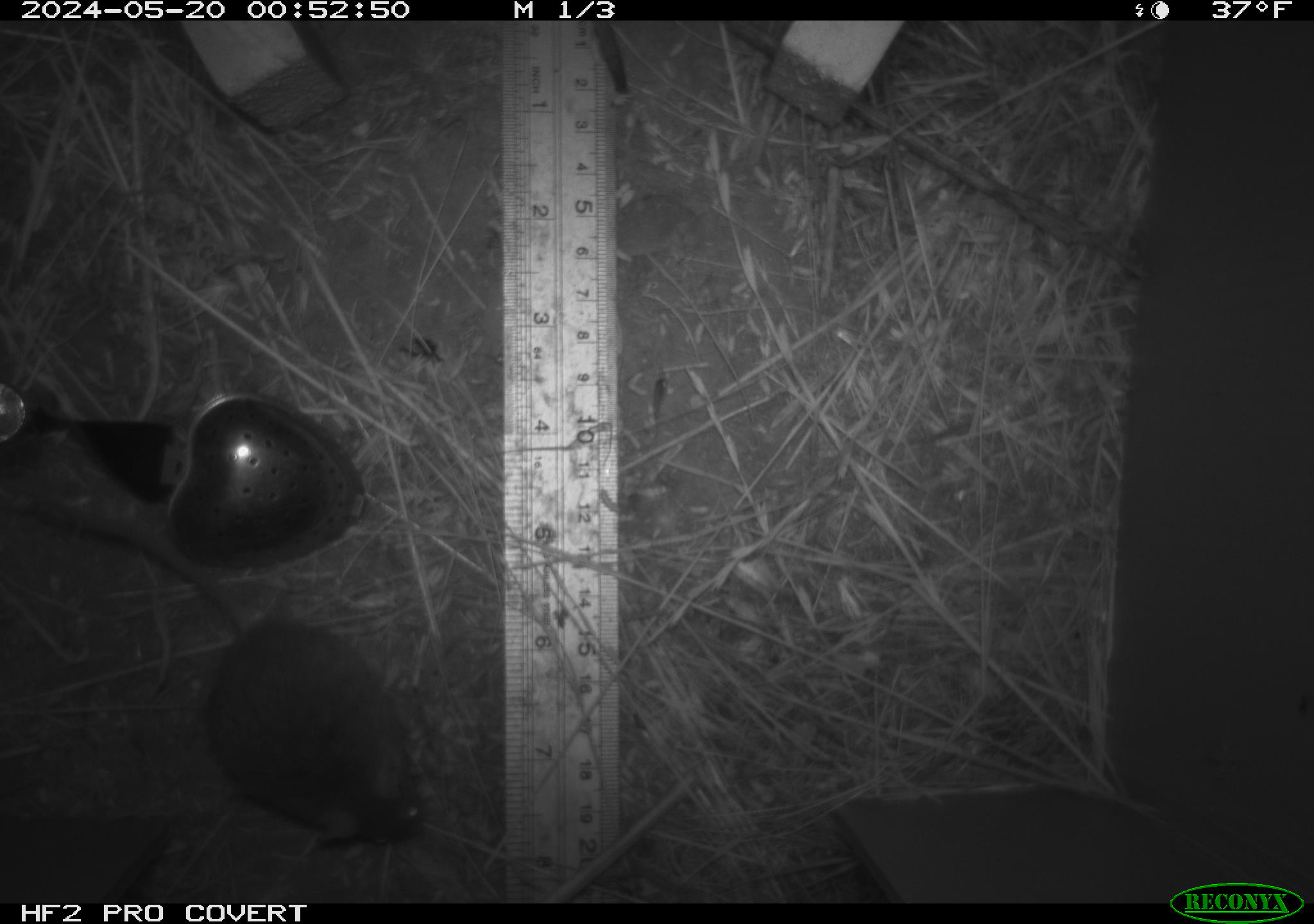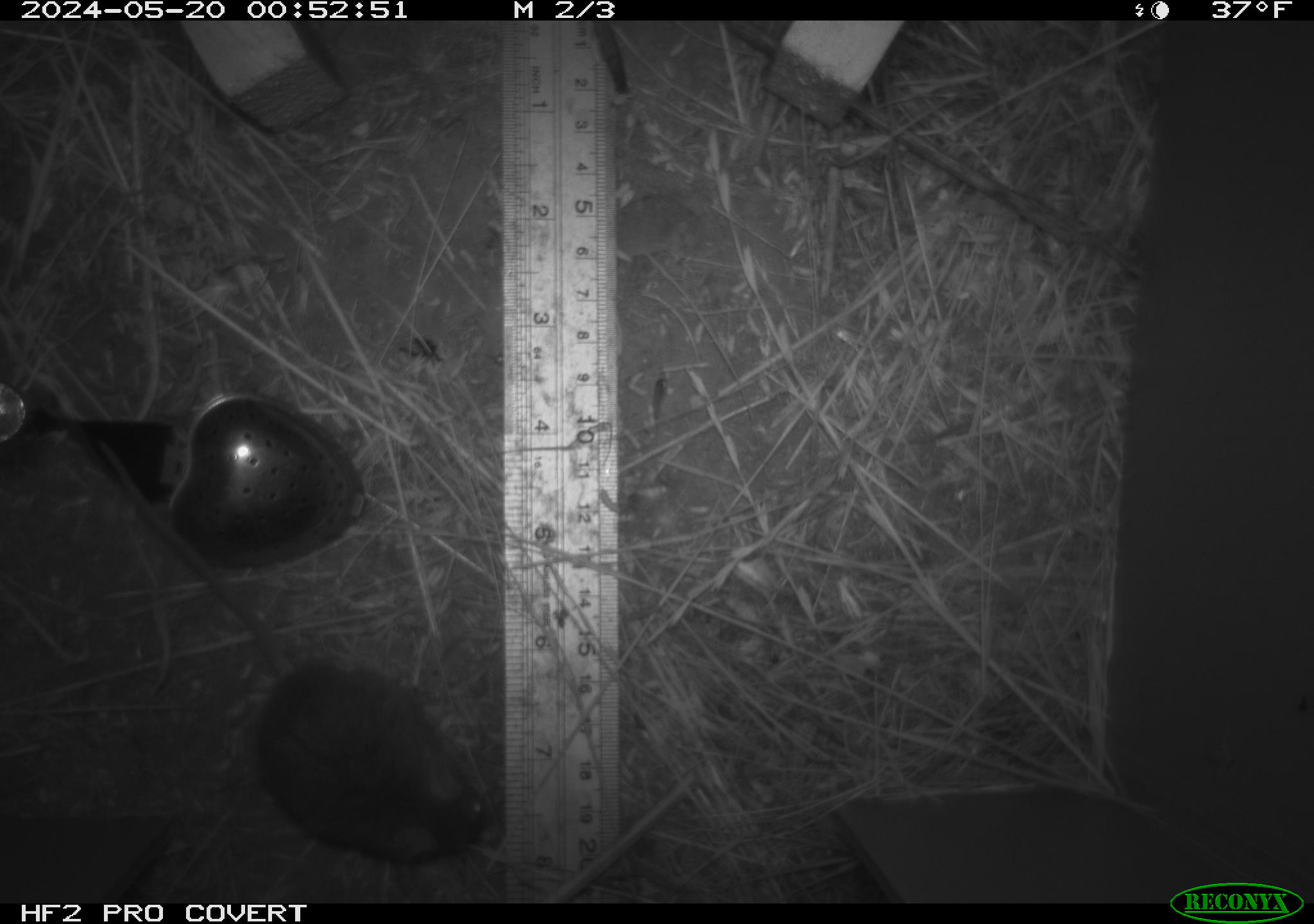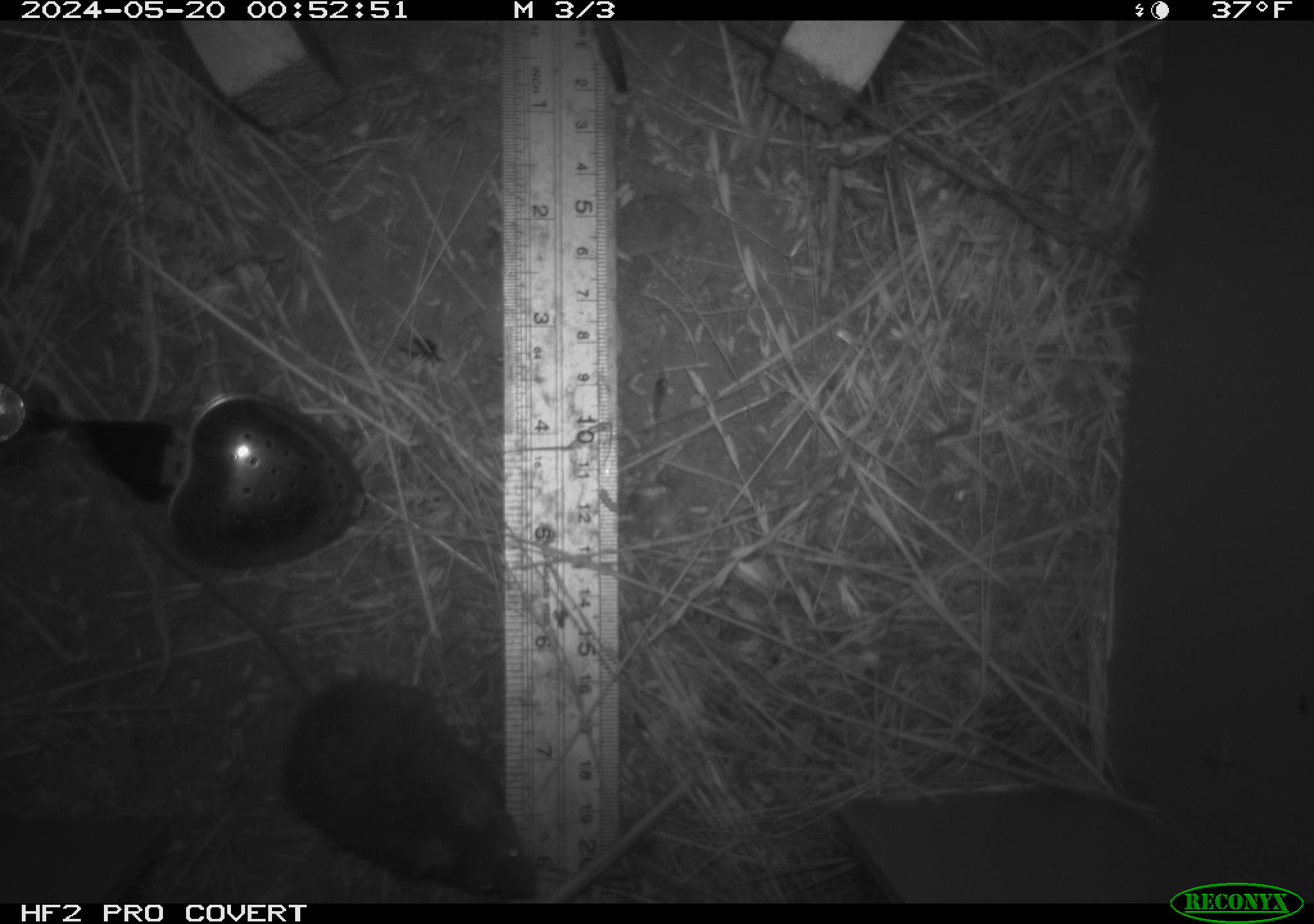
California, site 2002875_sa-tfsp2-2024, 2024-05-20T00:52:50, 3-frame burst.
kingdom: Animalia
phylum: Chordata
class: Mammalia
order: Rodentia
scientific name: Rodentia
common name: mouse species